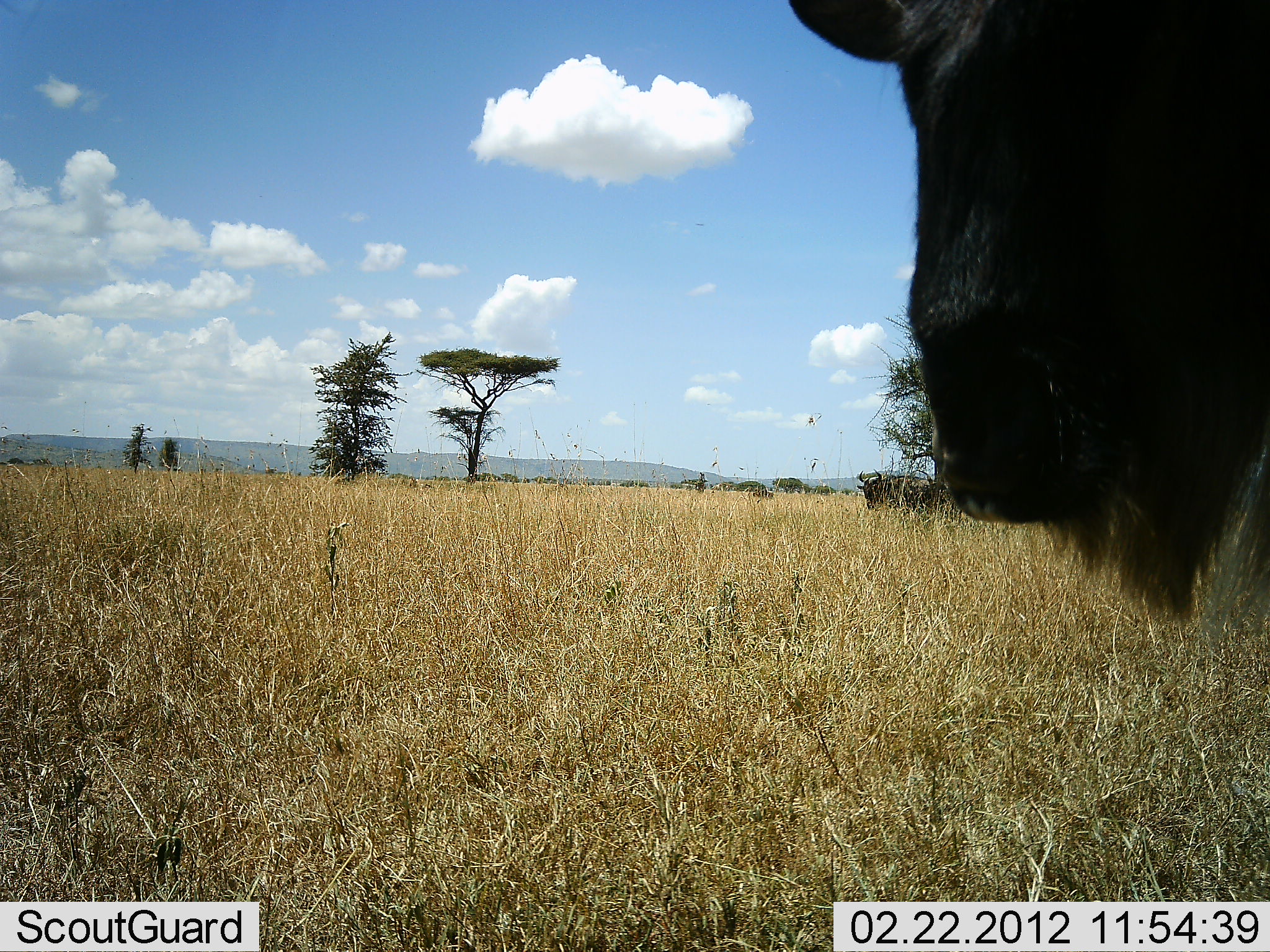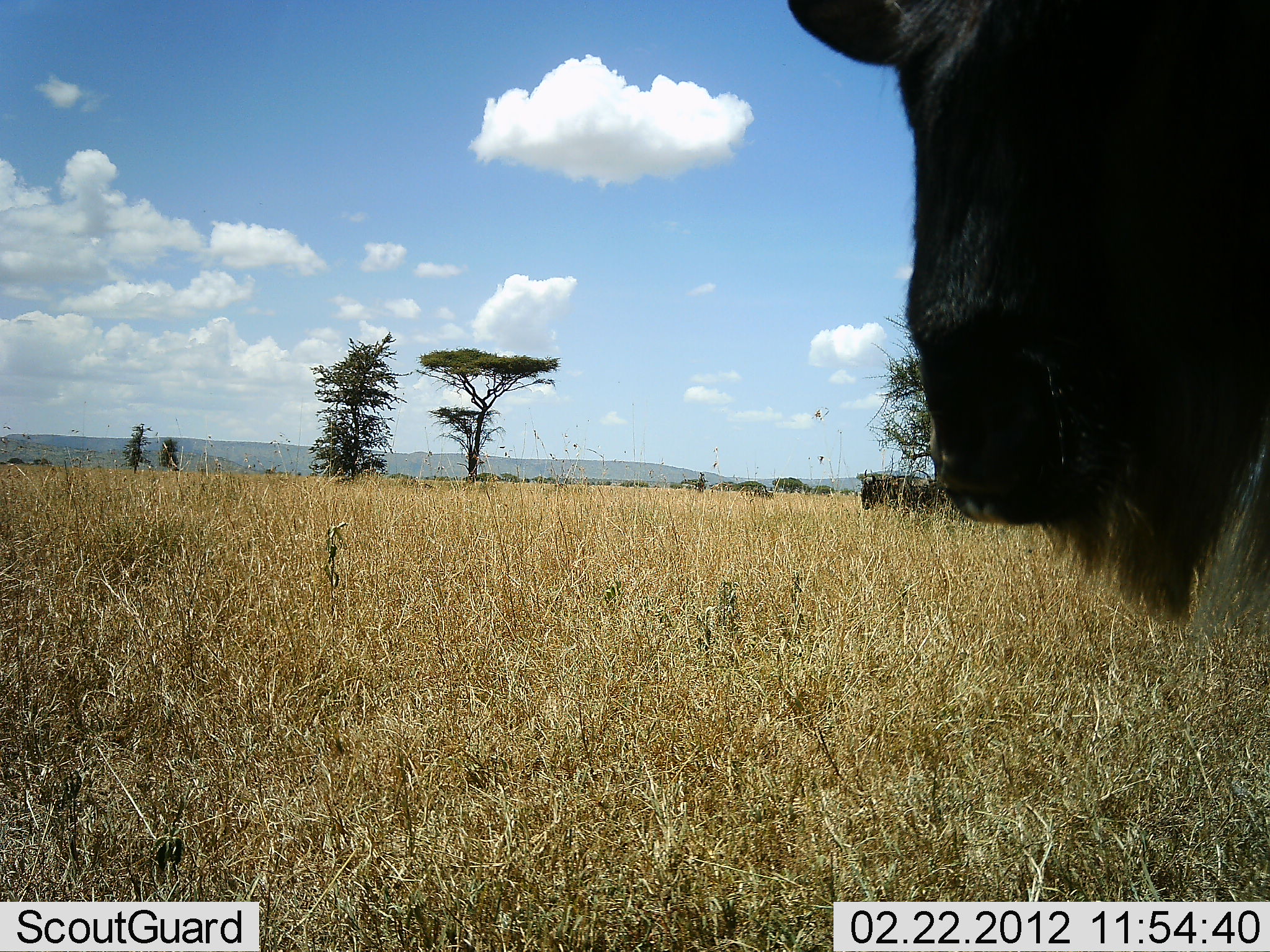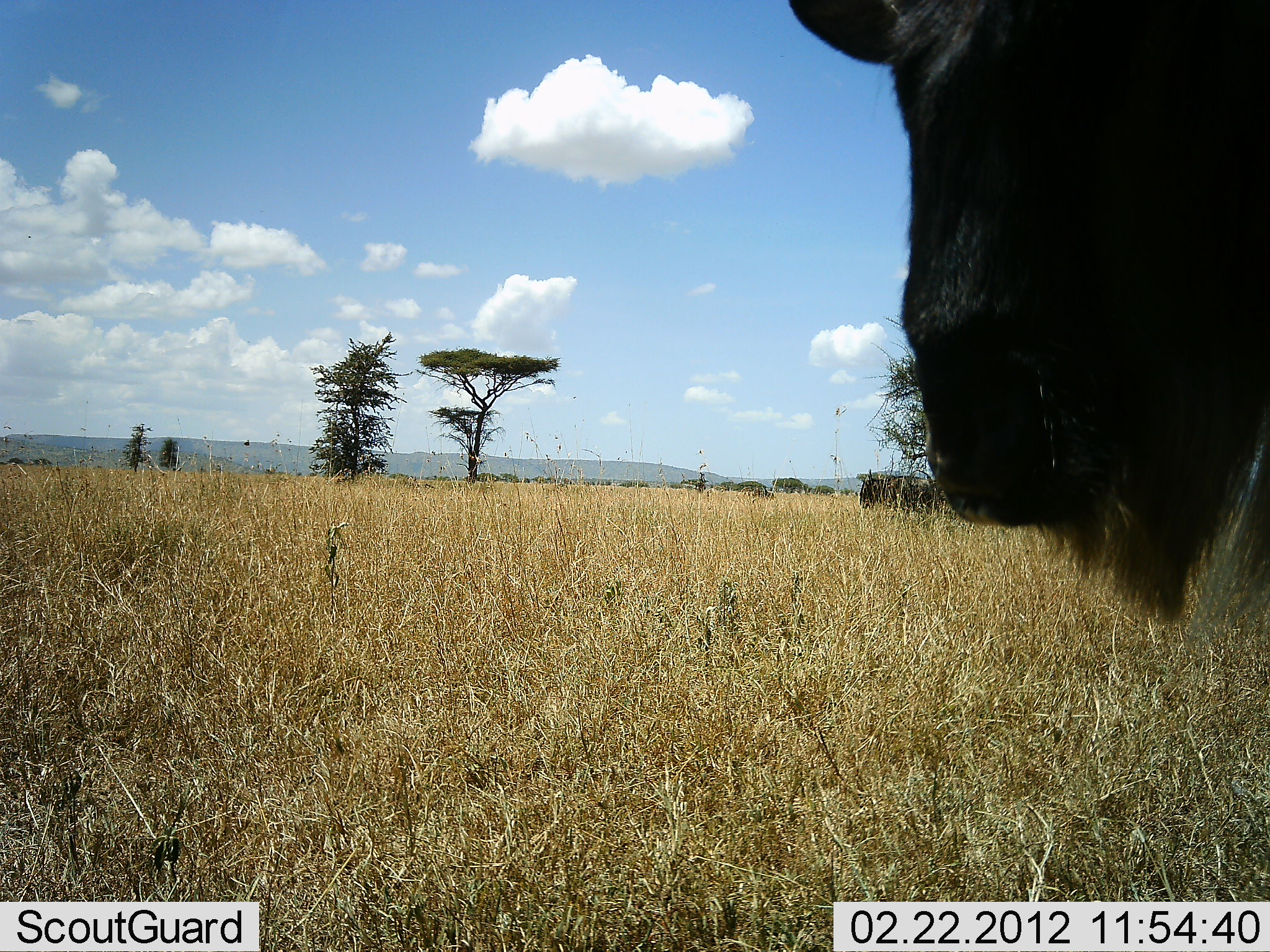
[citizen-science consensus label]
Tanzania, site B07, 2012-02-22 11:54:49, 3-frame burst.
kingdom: Animalia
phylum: Chordata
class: Mammalia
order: Artiodactyla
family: Bovidae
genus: Connochaetes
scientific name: Connochaetes taurinus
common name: blue wildebeest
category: wildebeest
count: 2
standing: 92%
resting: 12%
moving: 4%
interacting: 0%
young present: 0%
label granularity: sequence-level